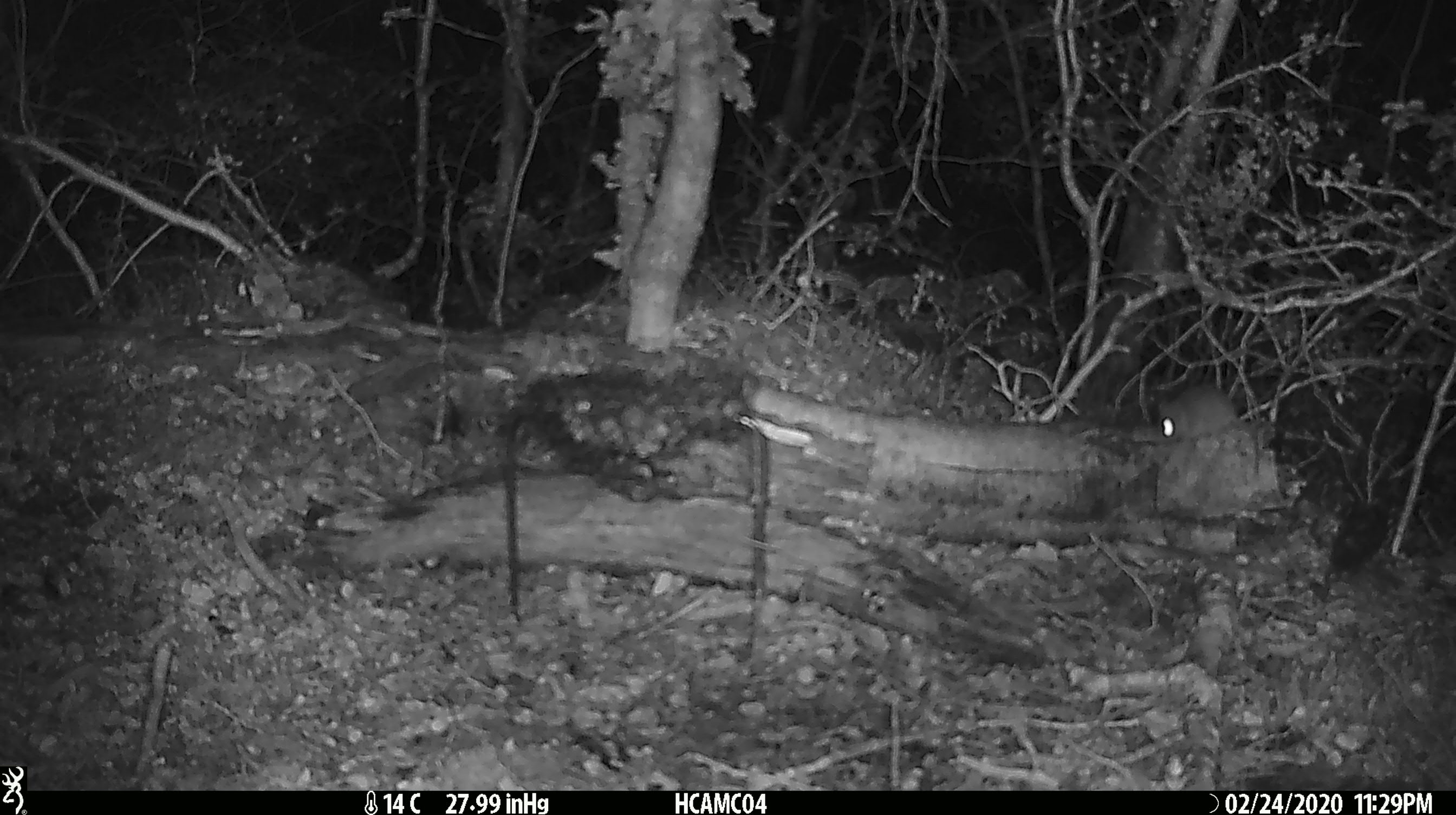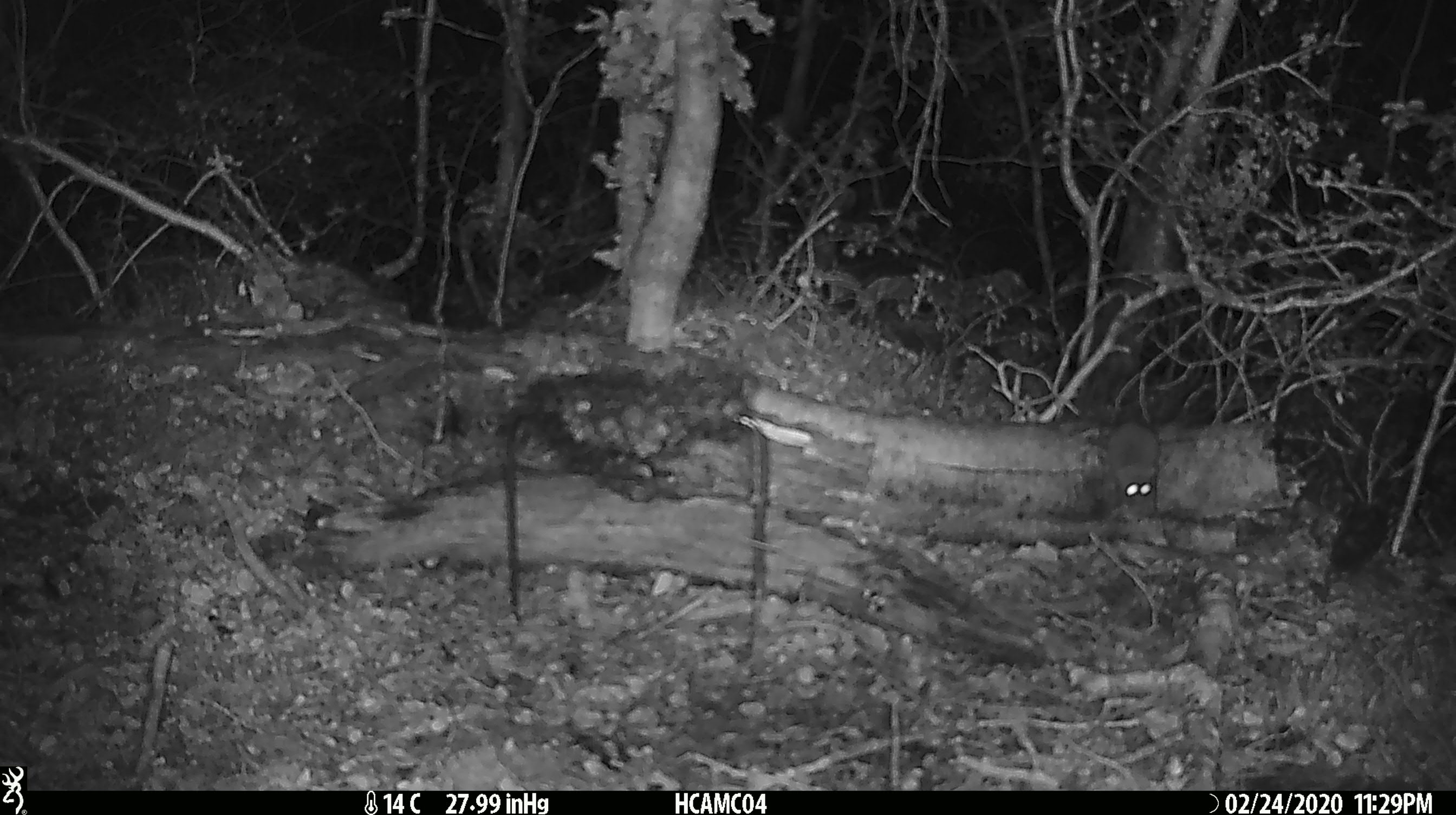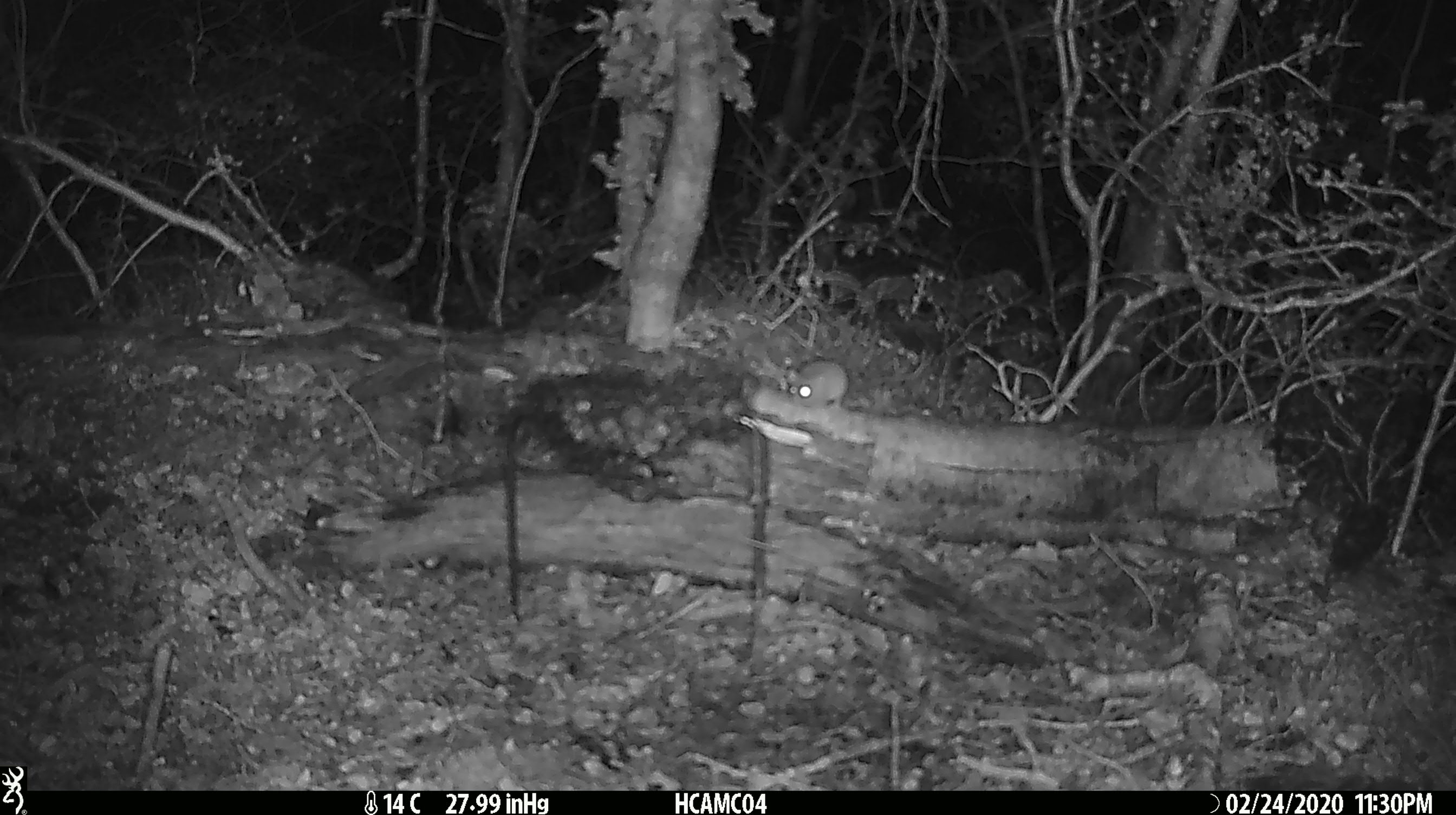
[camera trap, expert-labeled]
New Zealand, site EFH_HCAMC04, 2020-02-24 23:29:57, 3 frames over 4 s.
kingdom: Animalia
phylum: Chordata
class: Mammalia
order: Rodentia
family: Muridae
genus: Mus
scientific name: Mus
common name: mouse